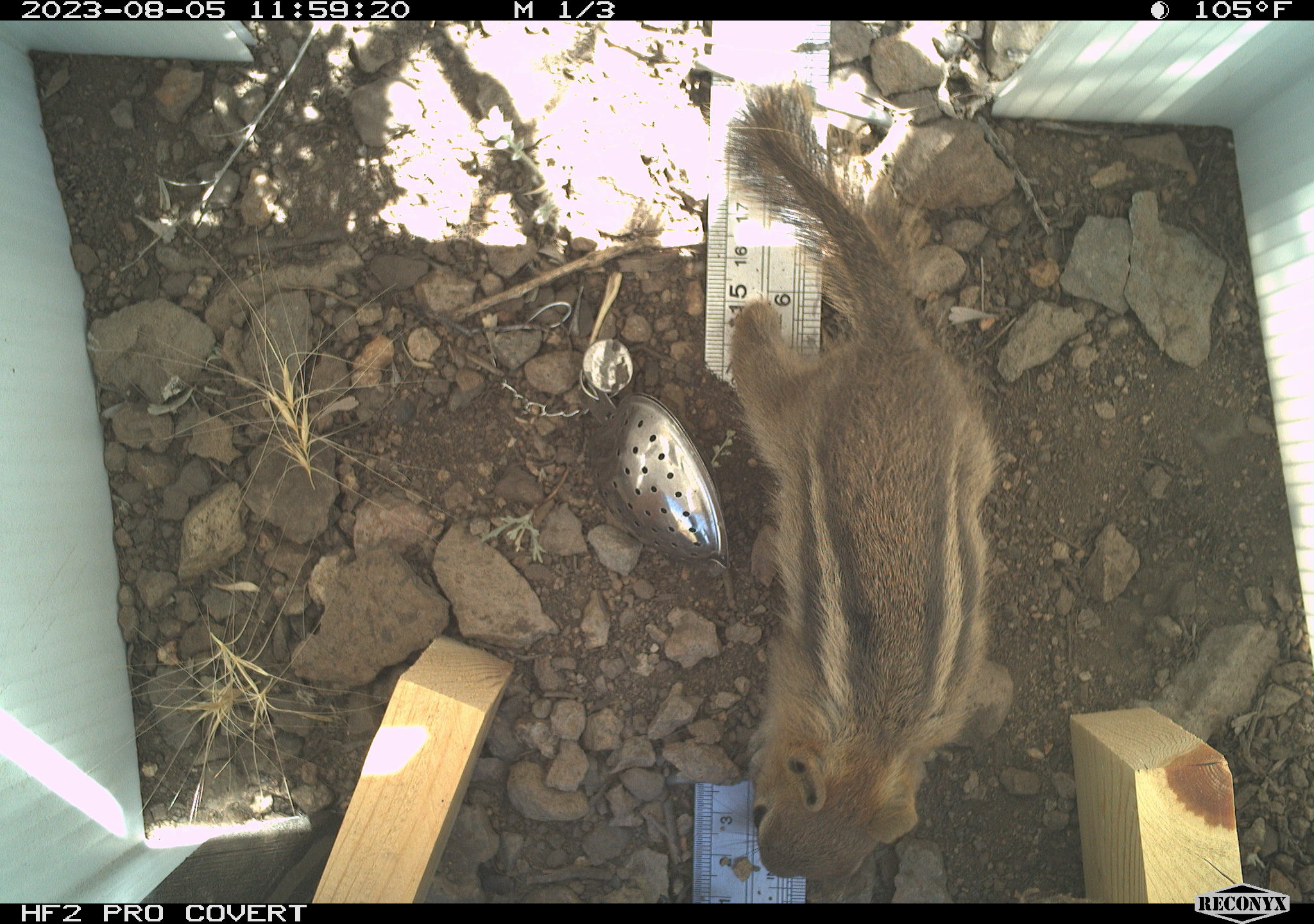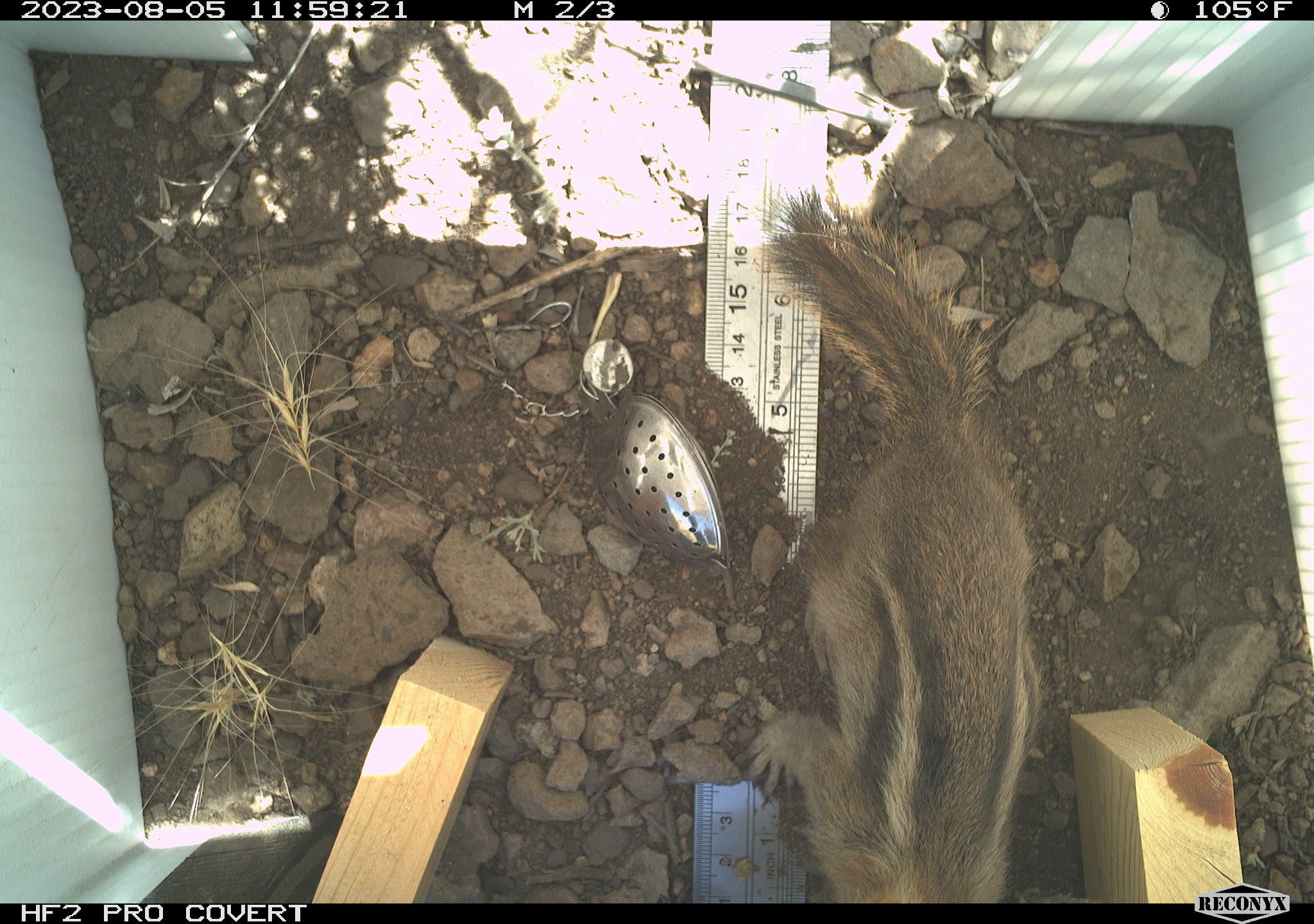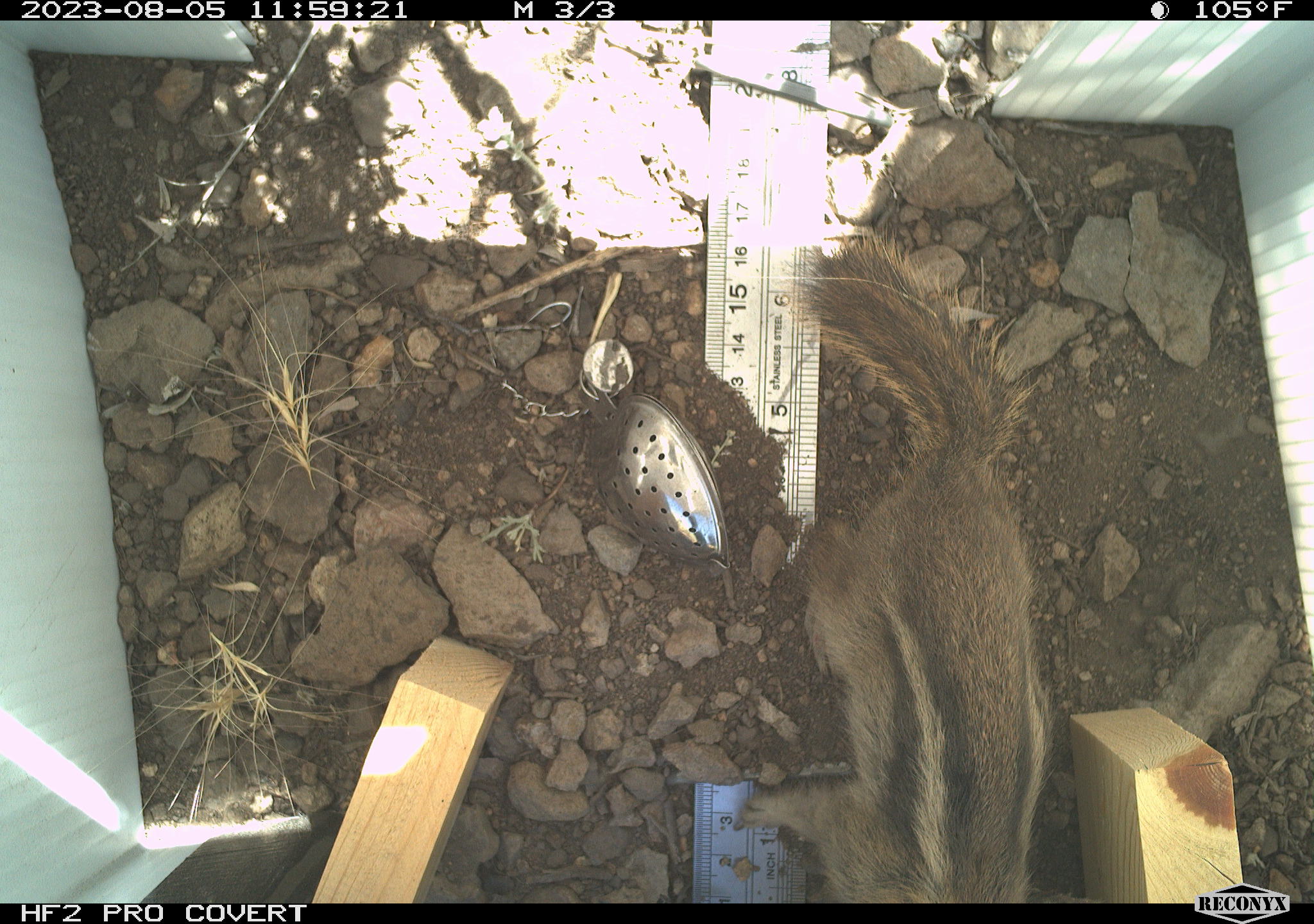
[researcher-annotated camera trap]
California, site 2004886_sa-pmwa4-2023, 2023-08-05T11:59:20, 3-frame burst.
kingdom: Animalia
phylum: Chordata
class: Mammalia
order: Rodentia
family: Sciuridae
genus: Callospermophilus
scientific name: Callospermophilus lateralis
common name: golden mantled ground squirrel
Golden mantled ground squirrel (Callospermophilus lateralis).